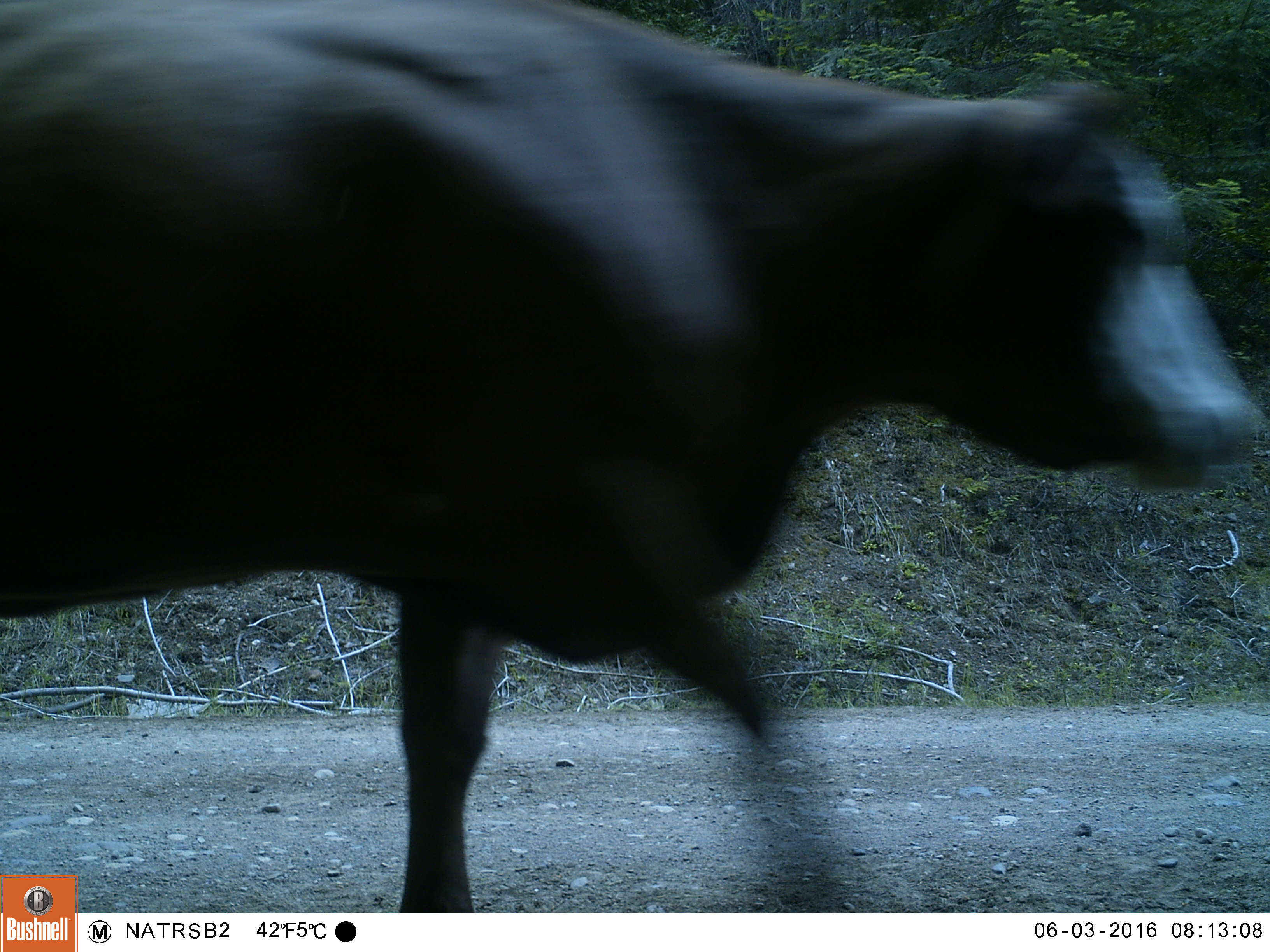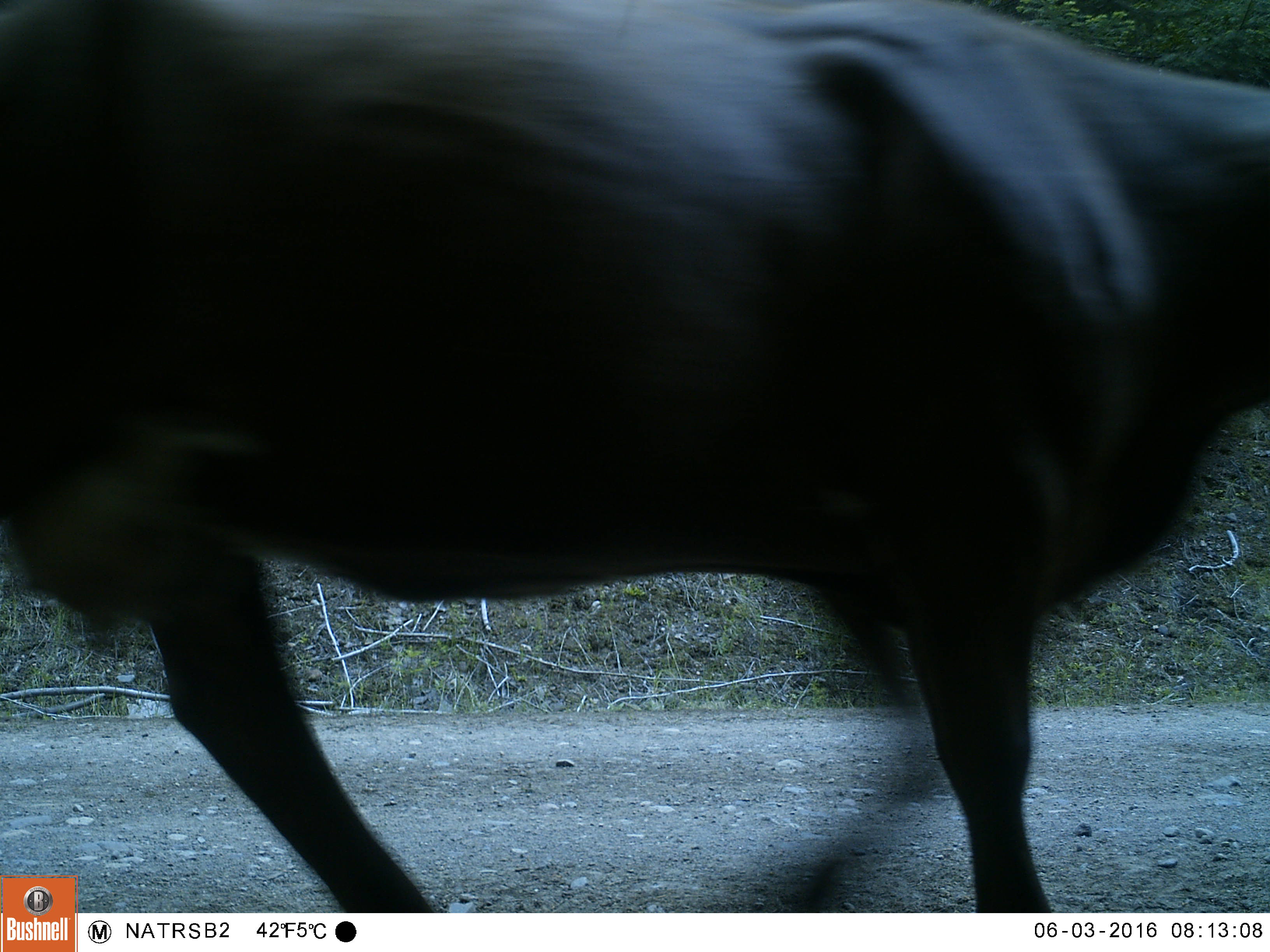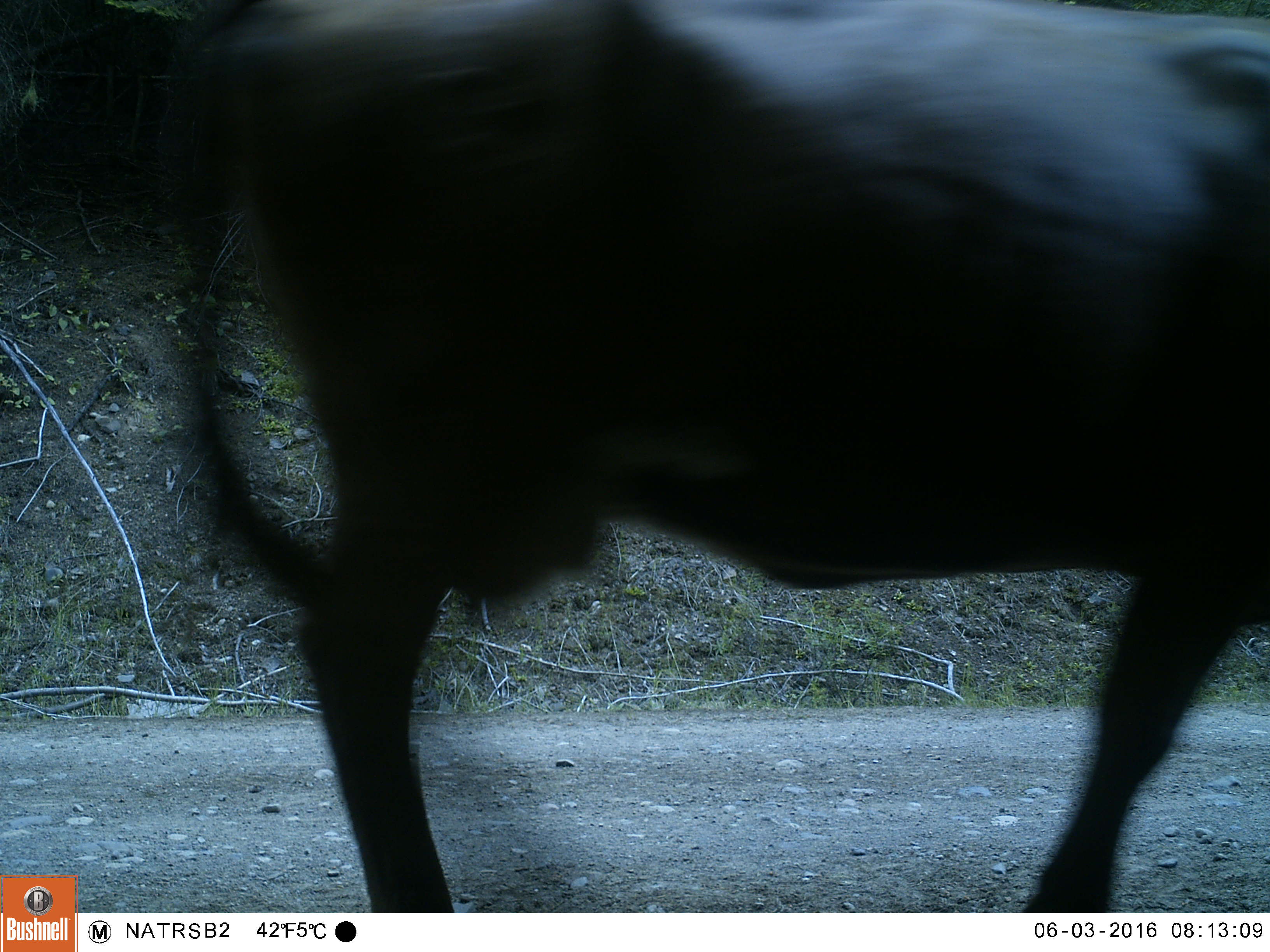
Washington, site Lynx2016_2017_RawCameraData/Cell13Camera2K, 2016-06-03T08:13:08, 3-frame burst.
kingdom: Animalia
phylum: Chordata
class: Mammalia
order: Artiodactyla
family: Bovidae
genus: Bos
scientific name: Bos taurus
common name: domestic cattle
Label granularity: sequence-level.